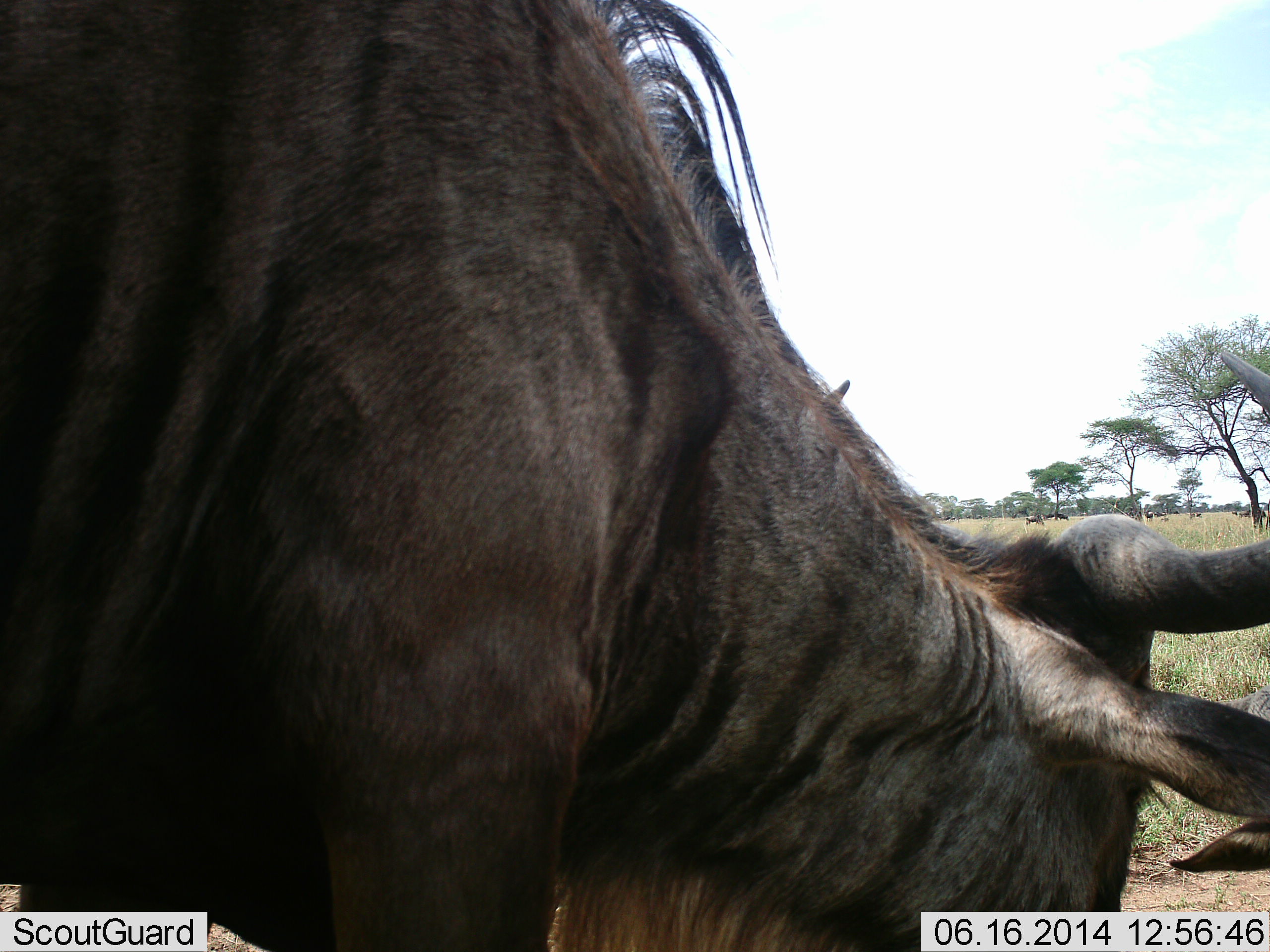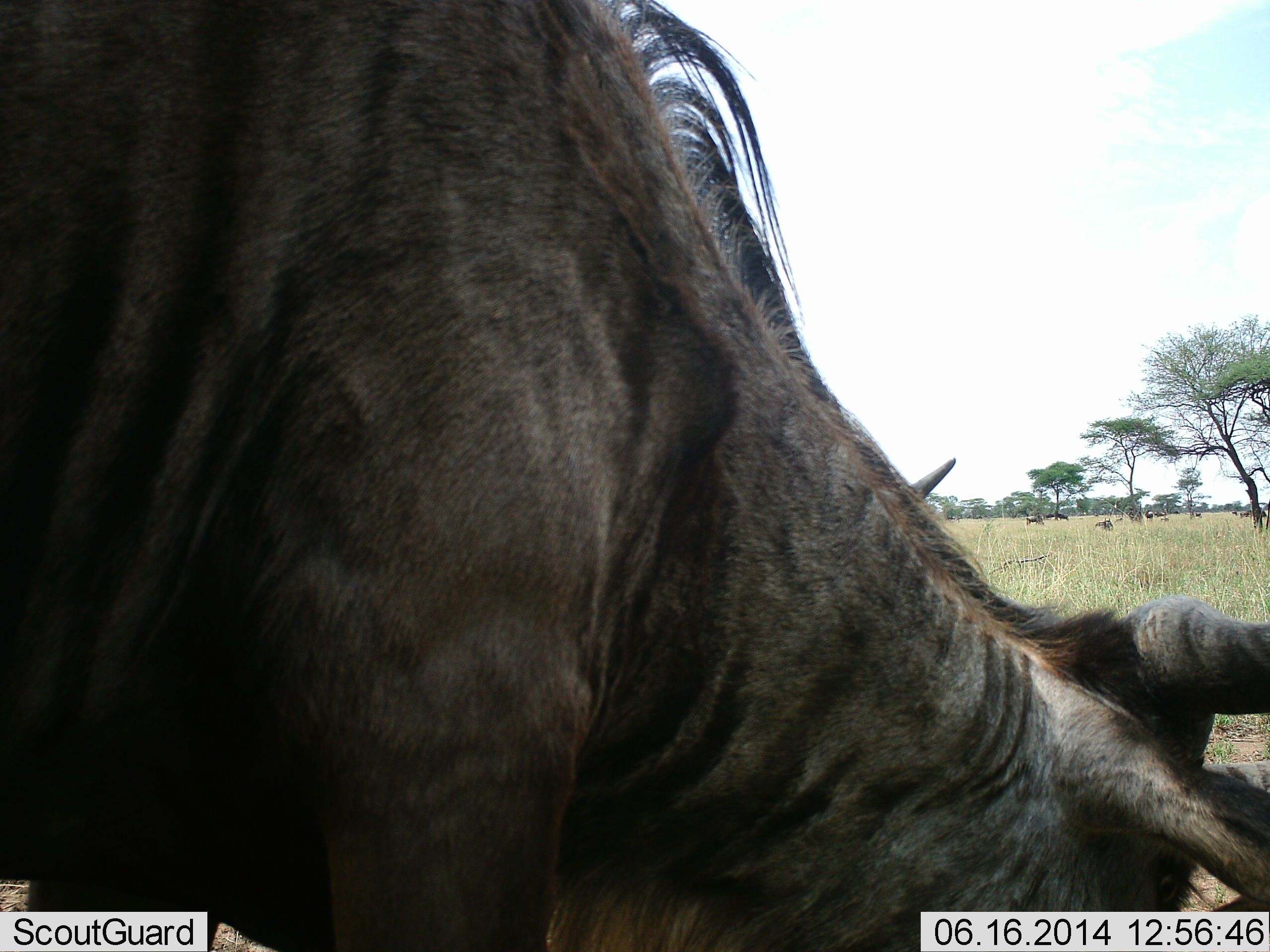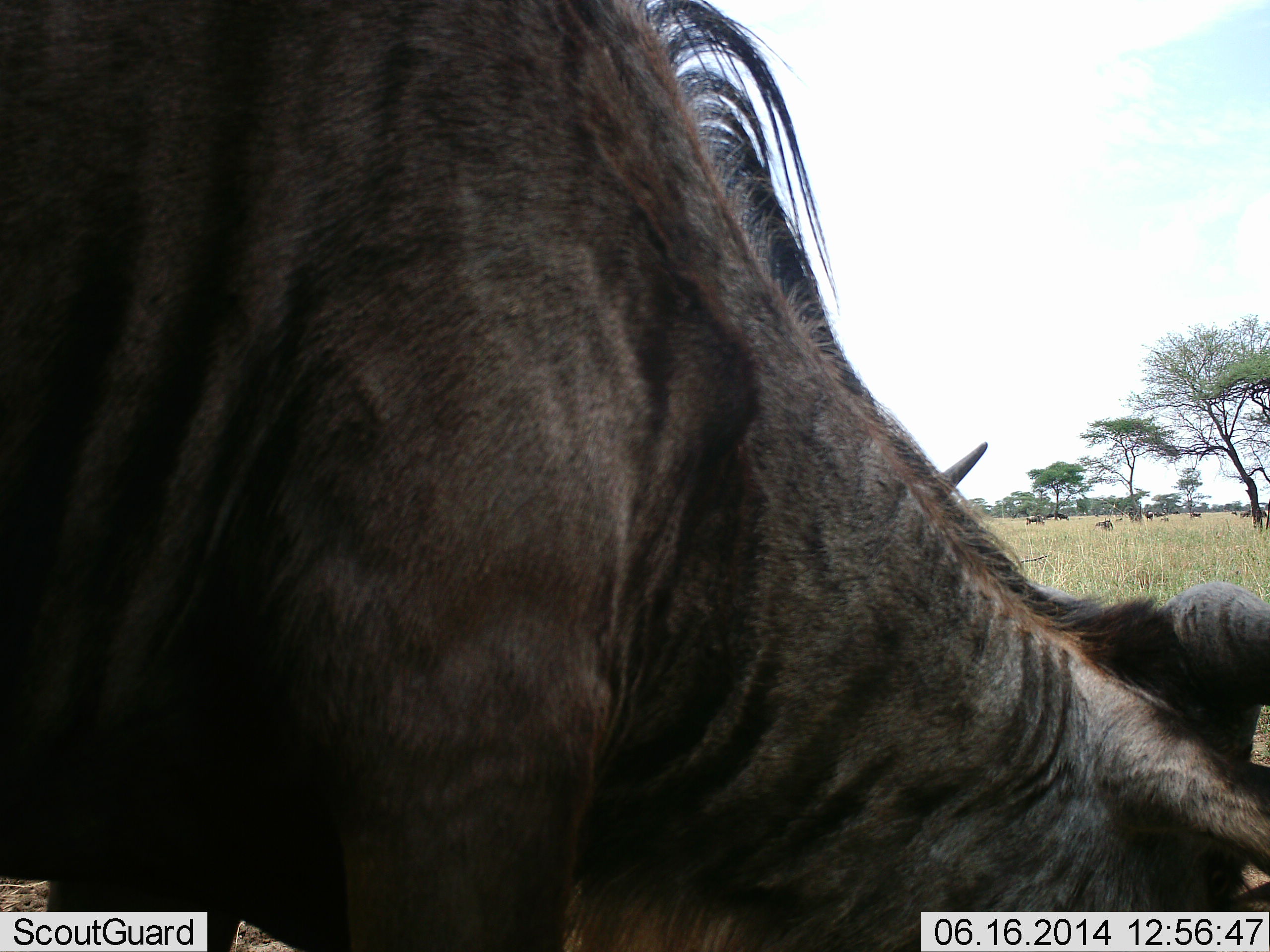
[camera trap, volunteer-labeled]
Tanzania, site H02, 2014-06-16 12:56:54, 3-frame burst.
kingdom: Animalia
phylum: Chordata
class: Mammalia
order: Artiodactyla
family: Bovidae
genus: Connochaetes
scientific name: Connochaetes taurinus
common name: blue wildebeest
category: wildebeest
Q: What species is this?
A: Wildebeest (blue wildebeest) (Connochaetes taurinus).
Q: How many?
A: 1.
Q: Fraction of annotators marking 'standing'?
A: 40%.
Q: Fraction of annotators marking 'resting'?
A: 0%.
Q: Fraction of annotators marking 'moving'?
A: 20%.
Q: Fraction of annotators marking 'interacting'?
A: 0%.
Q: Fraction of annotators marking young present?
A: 0%.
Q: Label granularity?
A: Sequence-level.